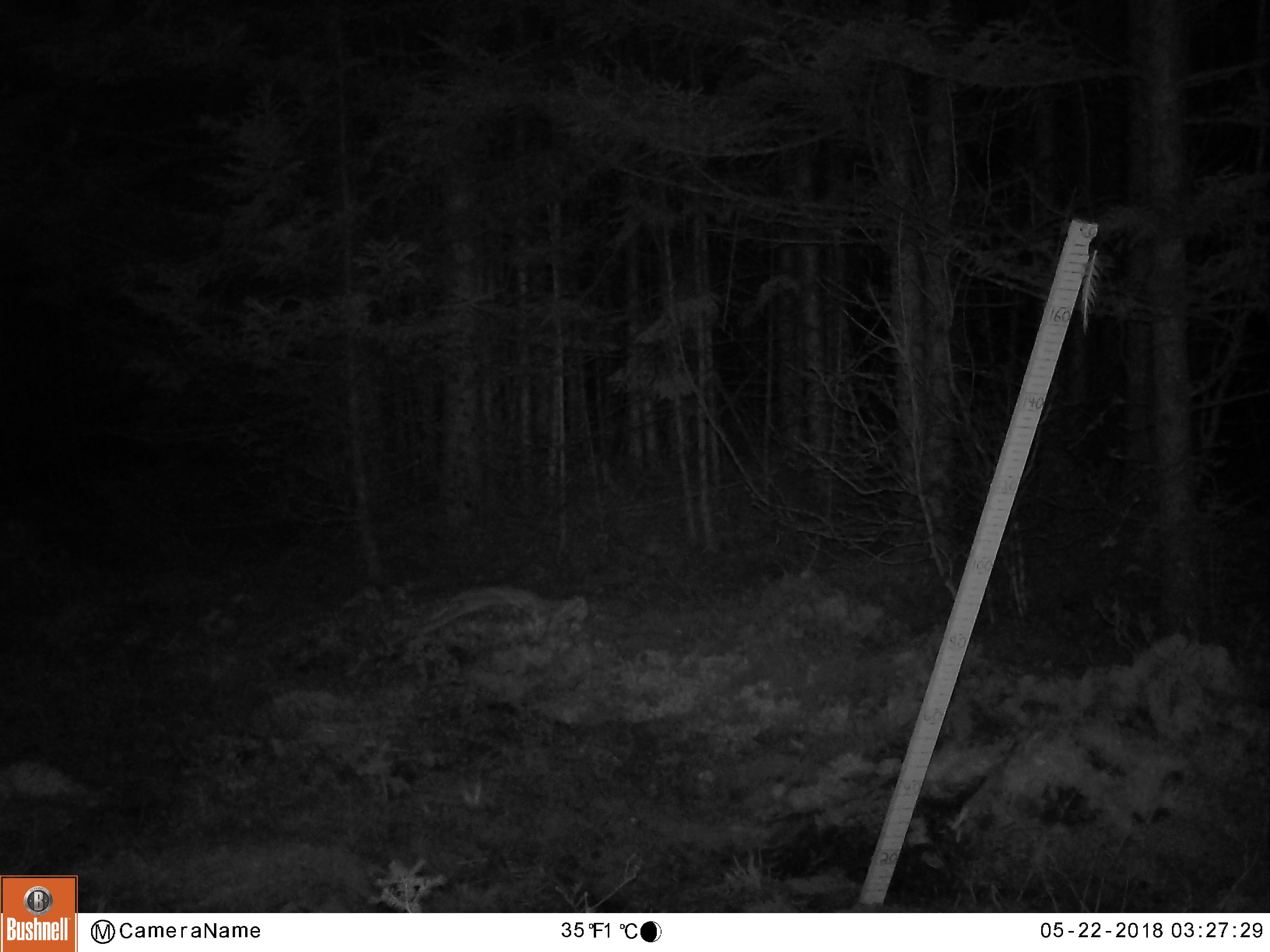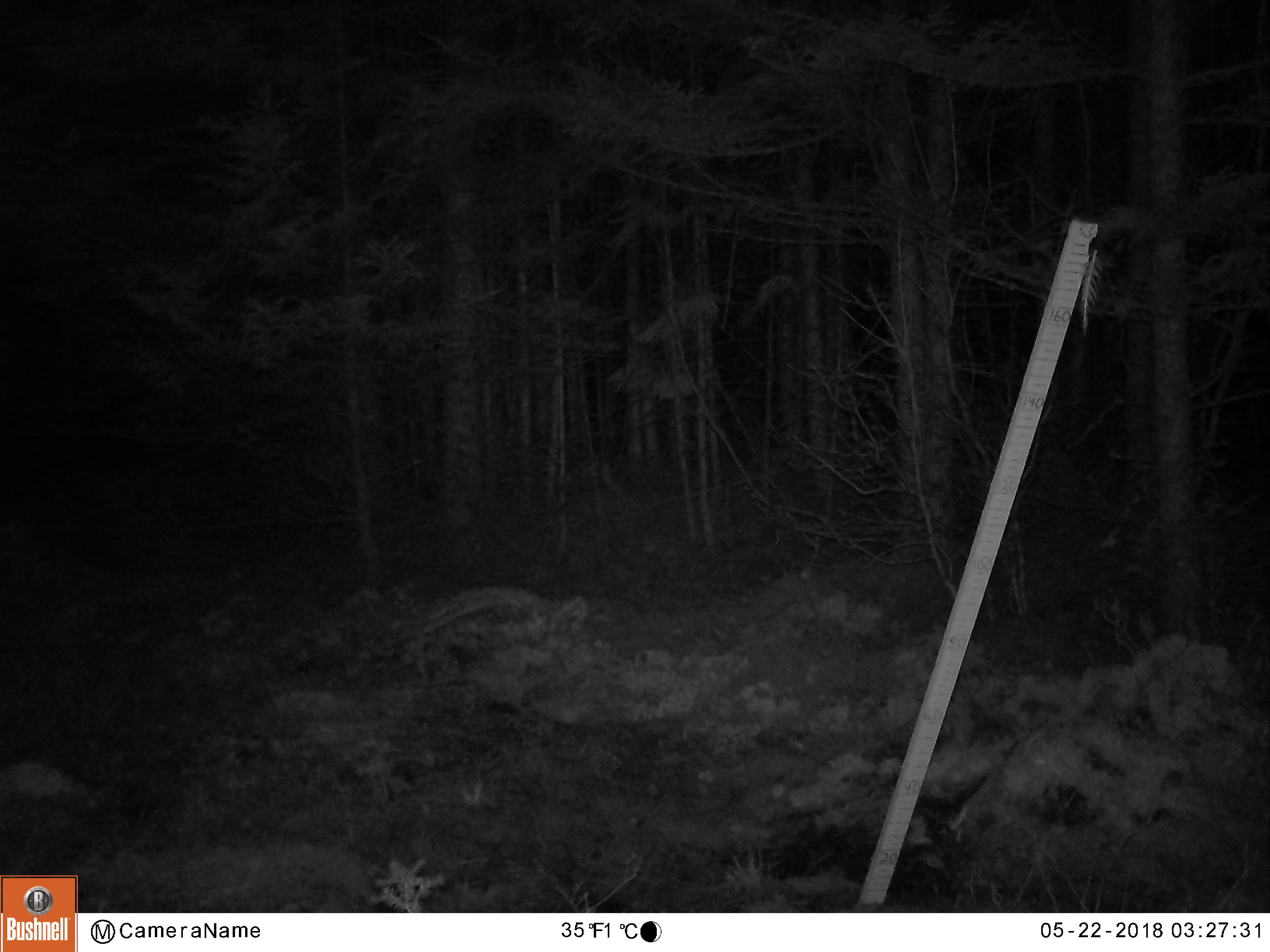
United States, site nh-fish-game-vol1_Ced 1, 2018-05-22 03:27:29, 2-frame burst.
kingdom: Animalia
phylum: Chordata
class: Mammalia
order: Artiodactyla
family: Cervidae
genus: Alces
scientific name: Alces alces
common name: moose